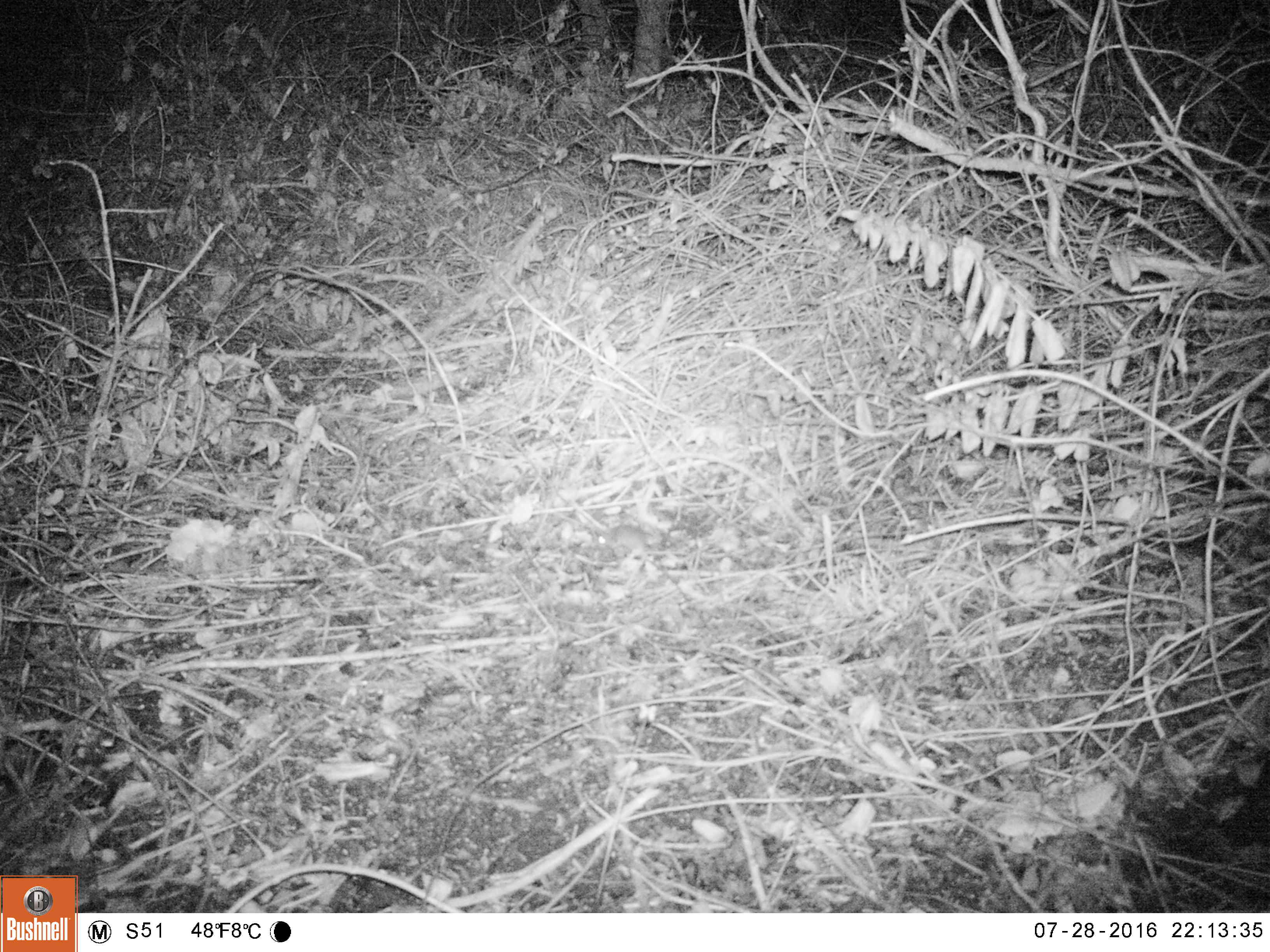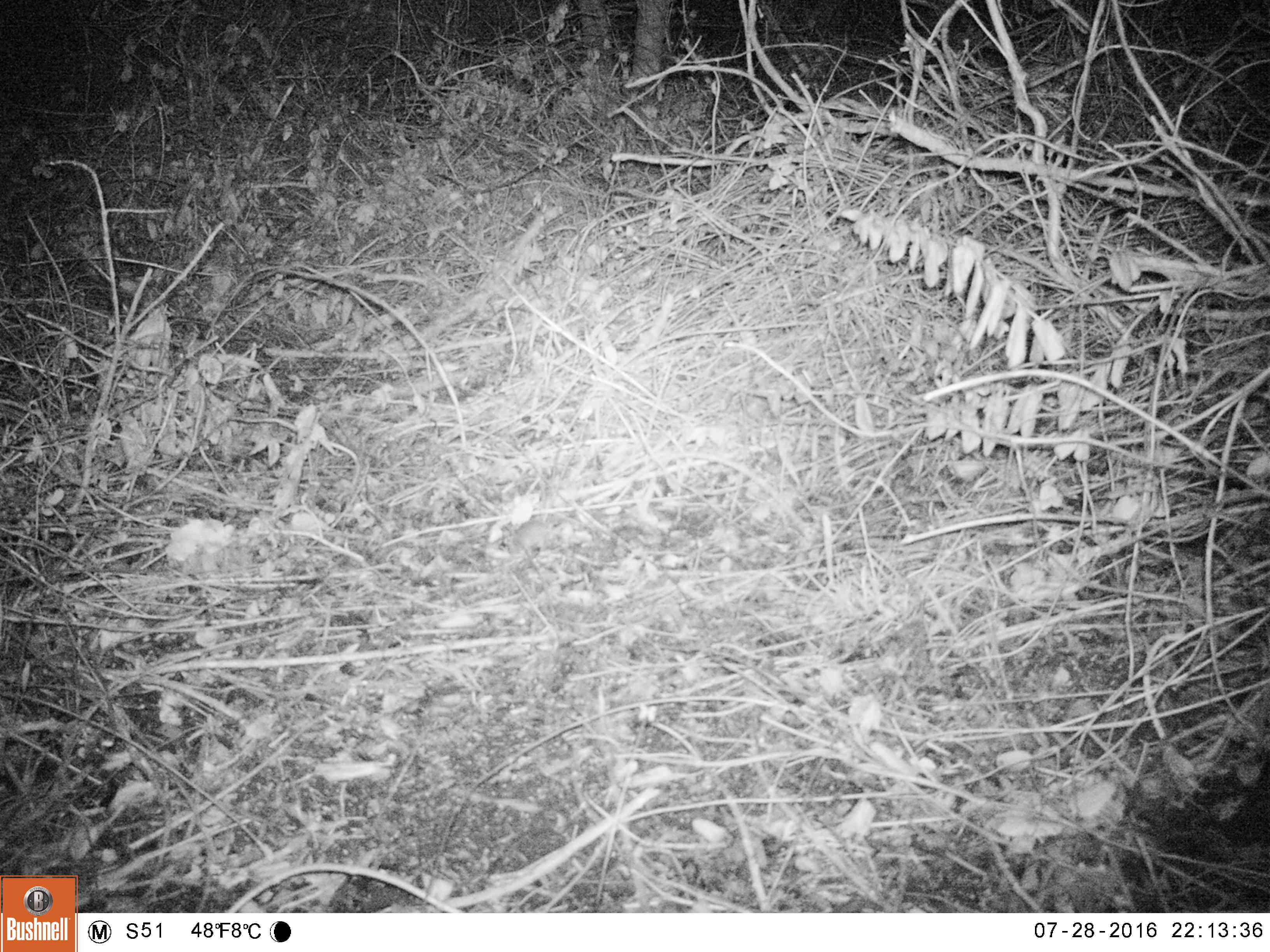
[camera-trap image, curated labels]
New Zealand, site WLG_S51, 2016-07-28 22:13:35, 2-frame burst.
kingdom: Animalia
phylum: Chordata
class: Mammalia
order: Rodentia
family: Muridae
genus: Mus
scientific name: Mus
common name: mouse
Mouse (Mus).